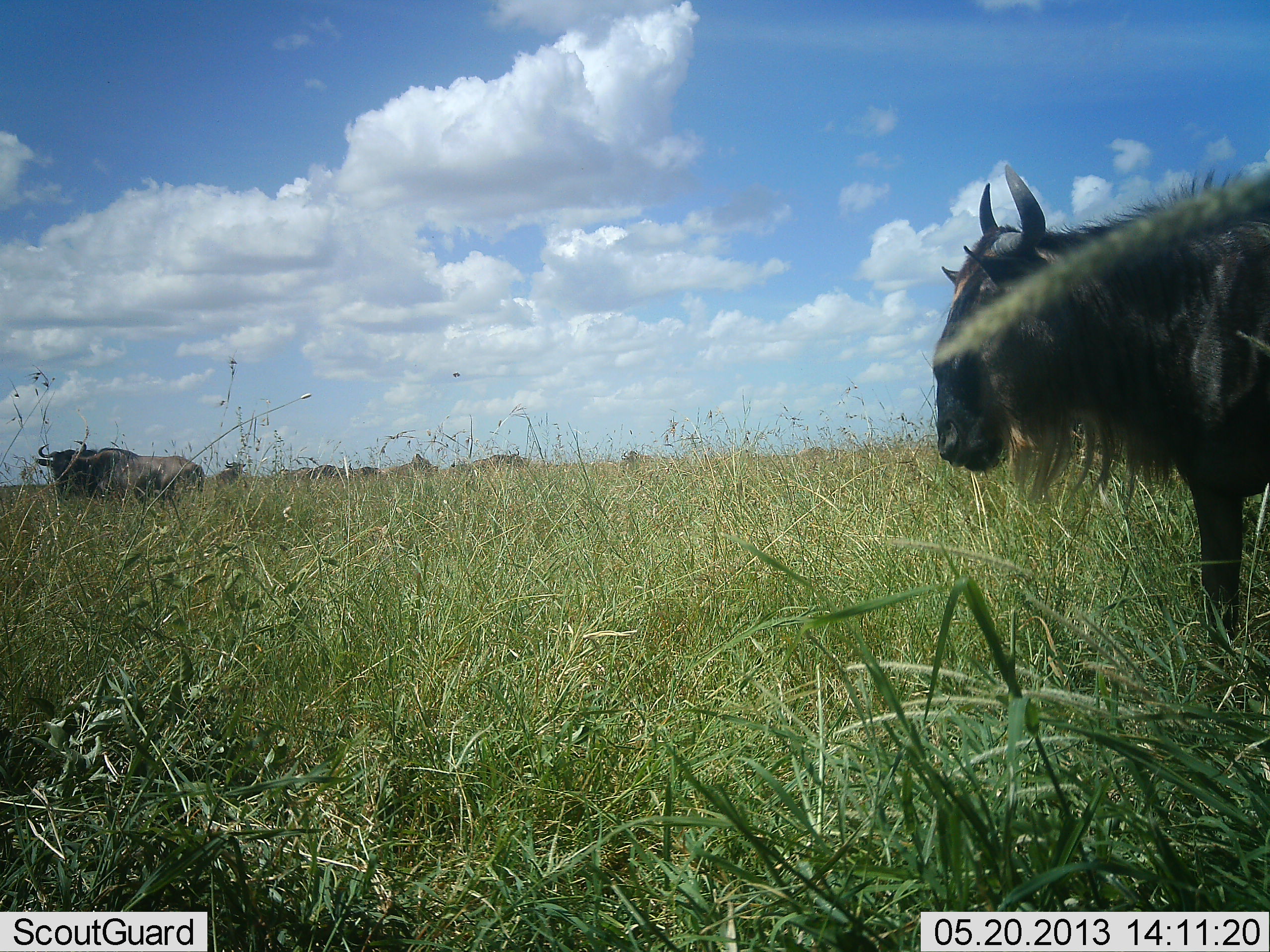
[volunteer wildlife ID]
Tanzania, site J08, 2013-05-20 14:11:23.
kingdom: Animalia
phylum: Chordata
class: Mammalia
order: Artiodactyla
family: Bovidae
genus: Connochaetes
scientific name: Connochaetes taurinus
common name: blue wildebeest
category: wildebeest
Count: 9.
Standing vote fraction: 80%.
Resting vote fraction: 0%.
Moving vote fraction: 30%.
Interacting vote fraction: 10%.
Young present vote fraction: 0%.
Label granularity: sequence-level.